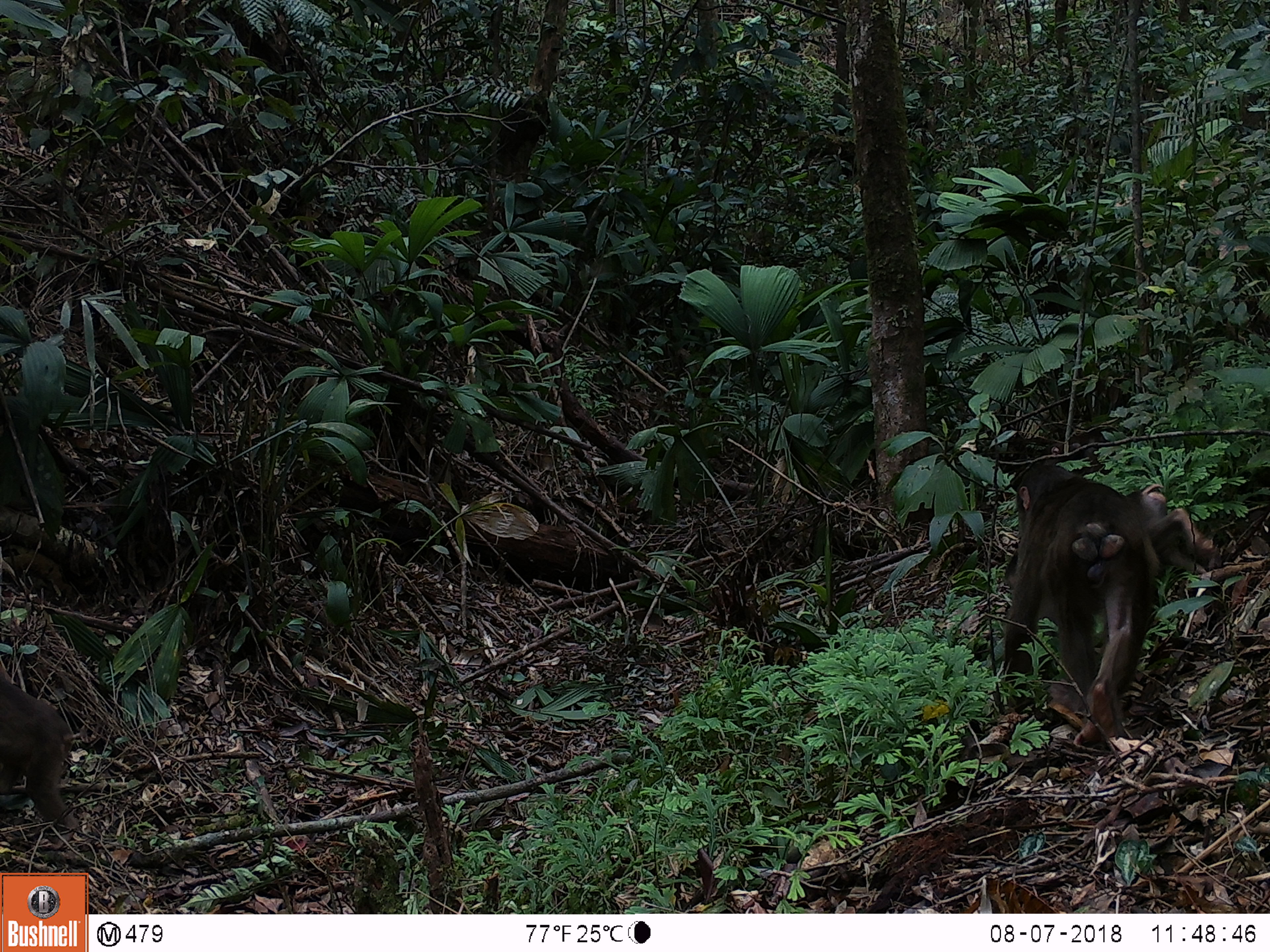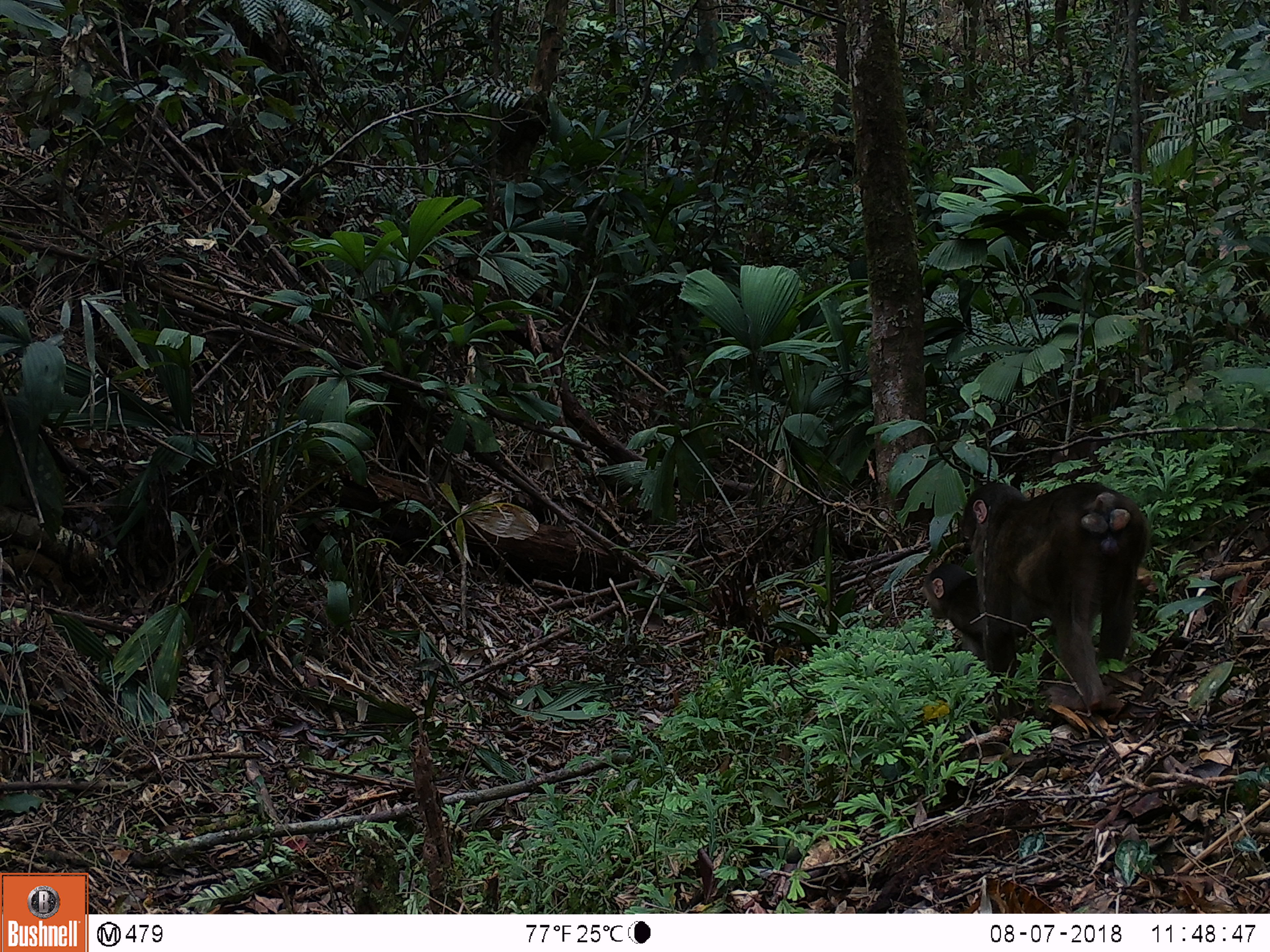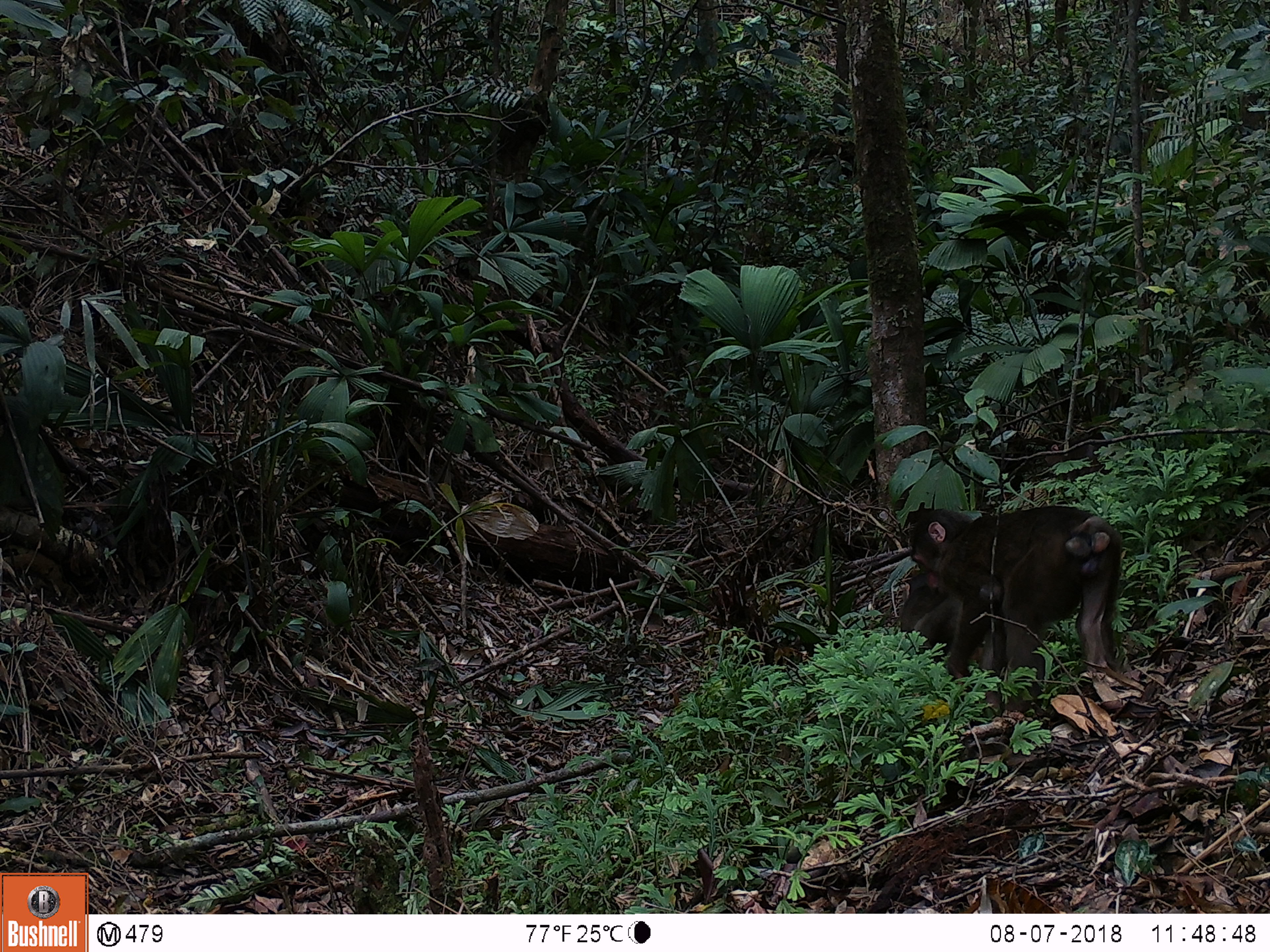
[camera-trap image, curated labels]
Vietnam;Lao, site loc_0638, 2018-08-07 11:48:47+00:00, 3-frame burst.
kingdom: Animalia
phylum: Chordata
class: Mammalia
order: Primates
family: Cercopithecidae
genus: Macaca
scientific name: Macaca arctoides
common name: stump-tailed macaque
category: stump tailed macaque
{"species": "stump tailed macaque (stump-tailed macaque) (Macaca arctoides)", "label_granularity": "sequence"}